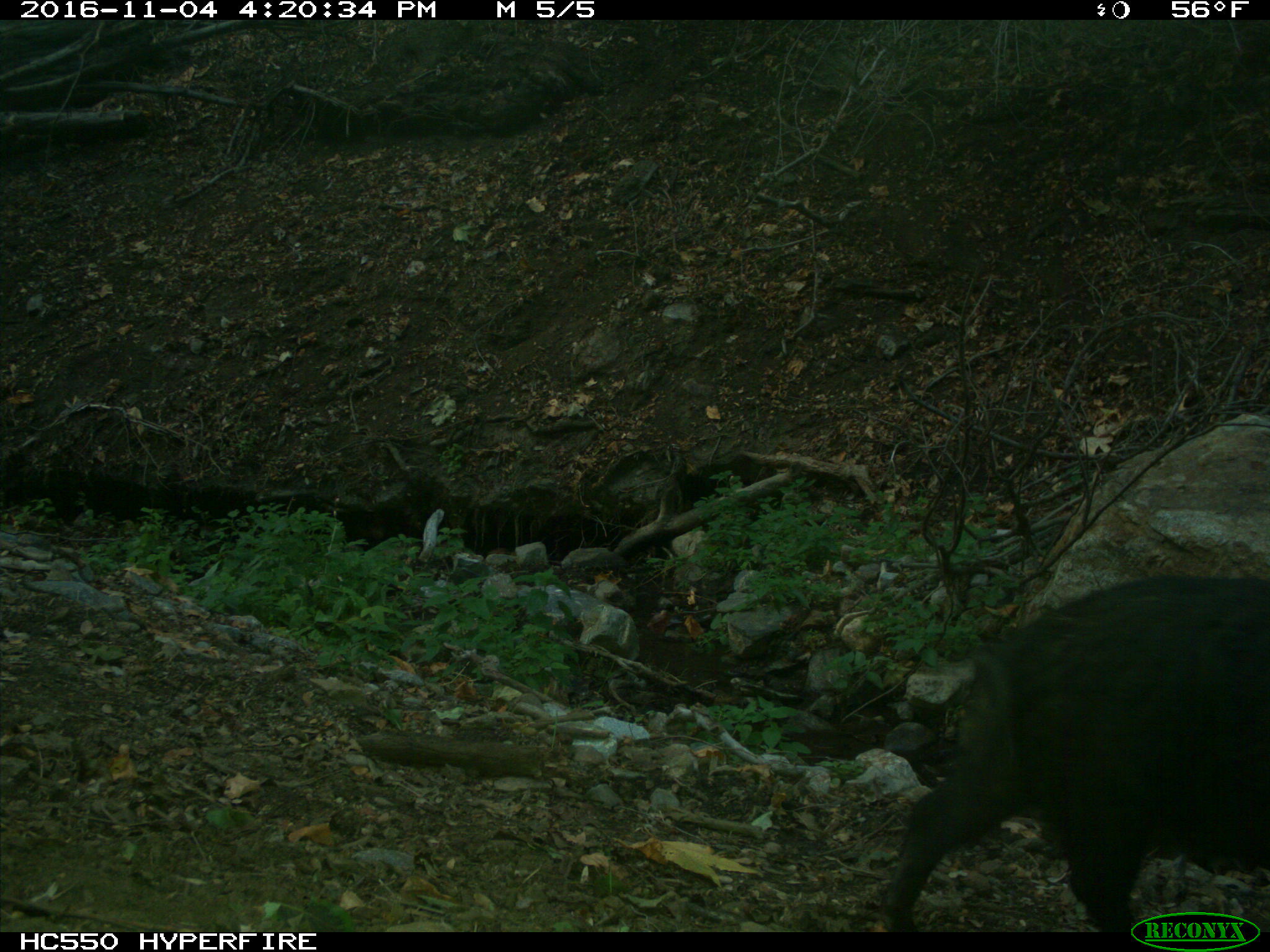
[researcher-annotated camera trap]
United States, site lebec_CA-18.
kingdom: Animalia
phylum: Chordata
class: Mammalia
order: Artiodactyla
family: Suidae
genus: Sus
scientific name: Sus scrofa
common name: wild boar